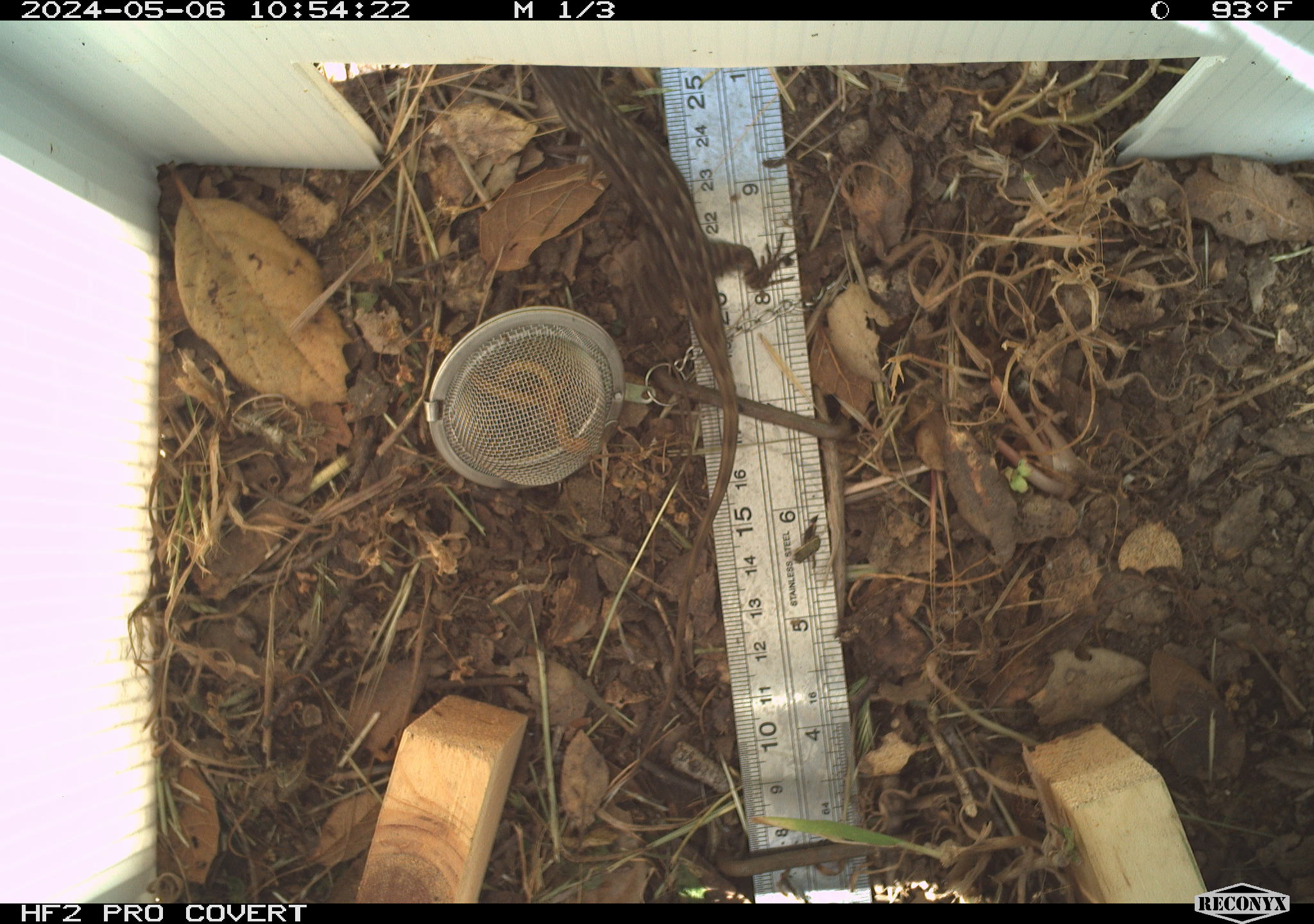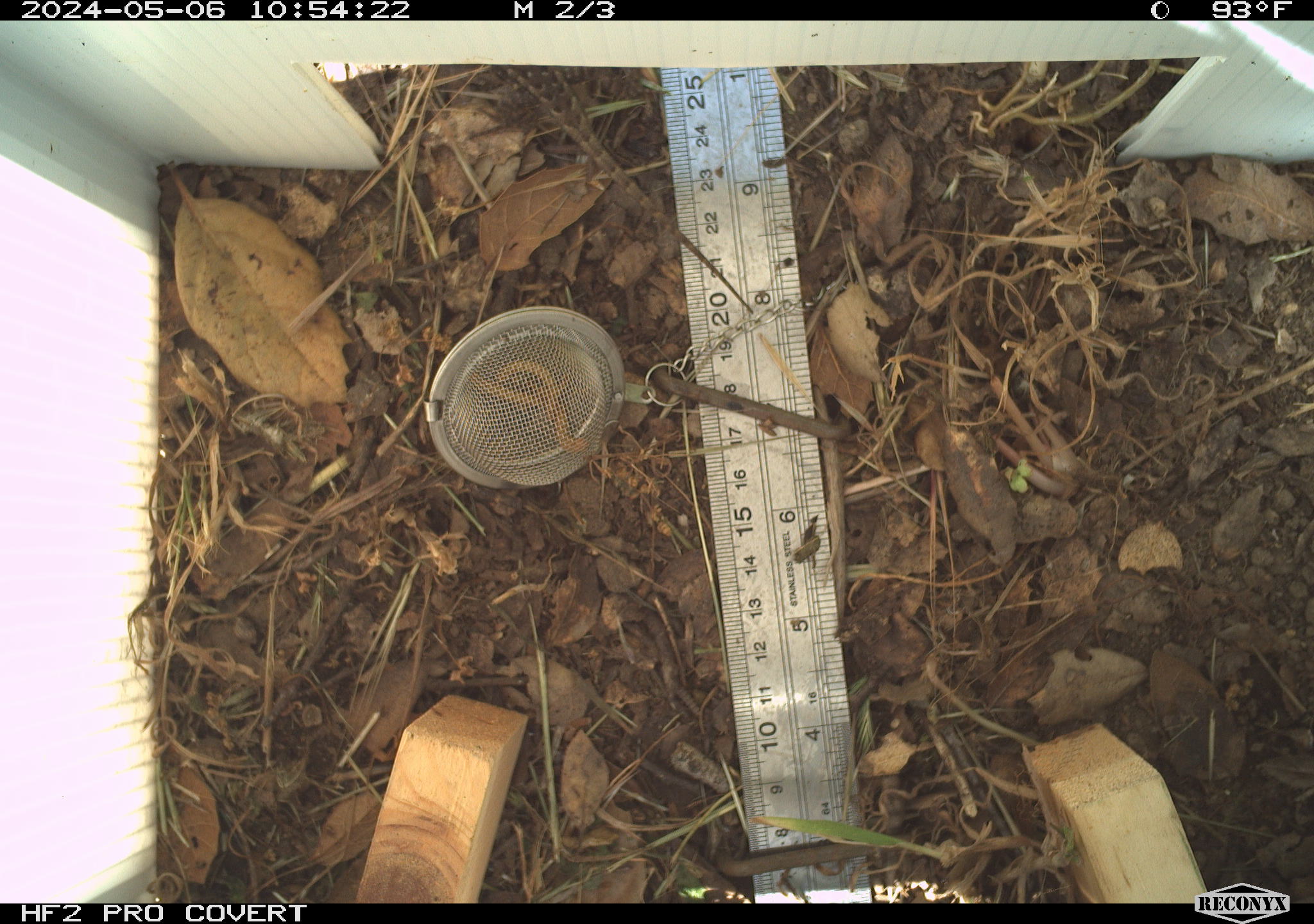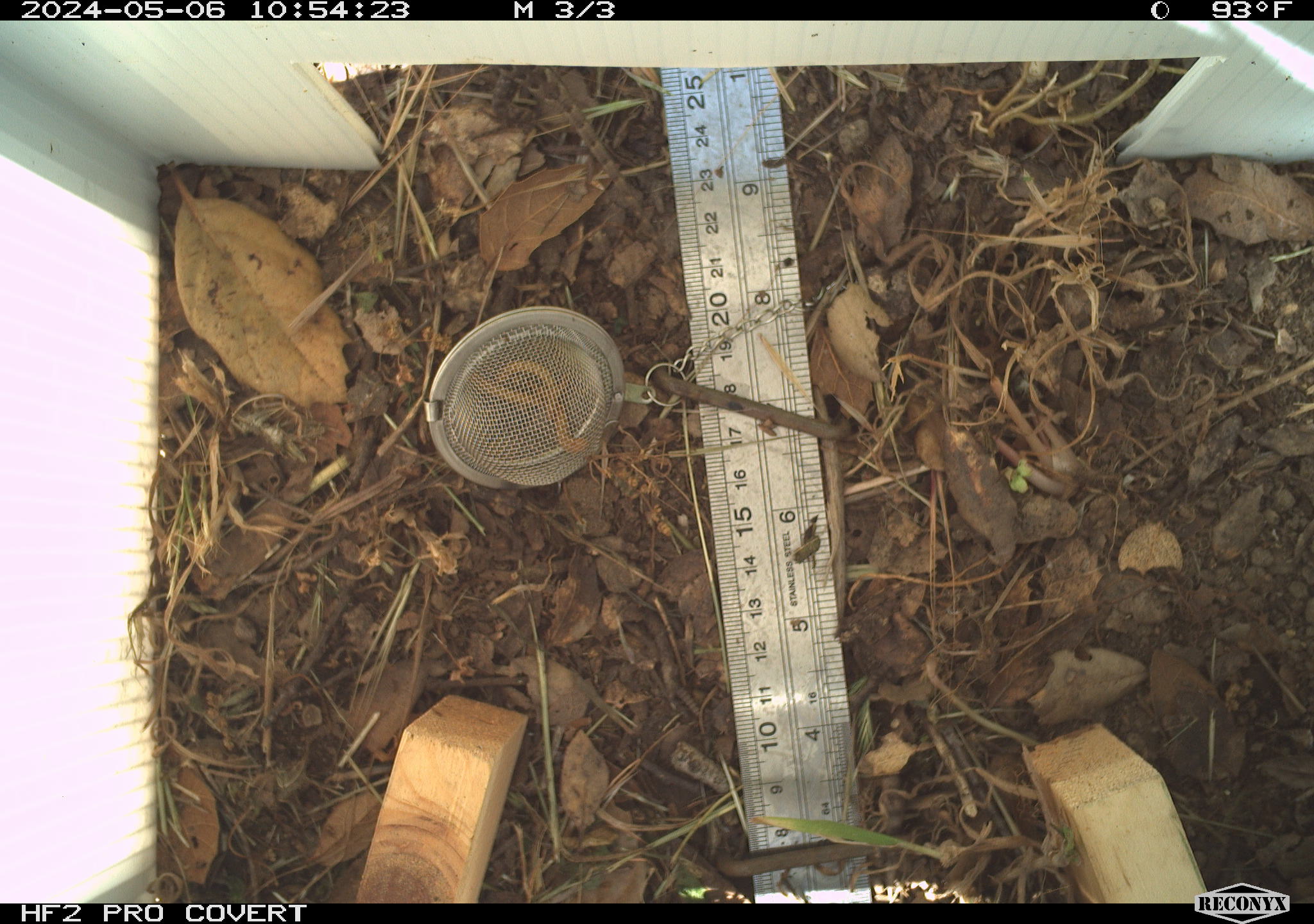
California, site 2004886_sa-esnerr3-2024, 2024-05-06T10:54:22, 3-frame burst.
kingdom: Animalia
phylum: Chordata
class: Reptilia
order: Squamata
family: Phrynosomatidae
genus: Sceloporus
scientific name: Sceloporus occidentalis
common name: western fence lizard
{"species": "western fence lizard (Sceloporus occidentalis)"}